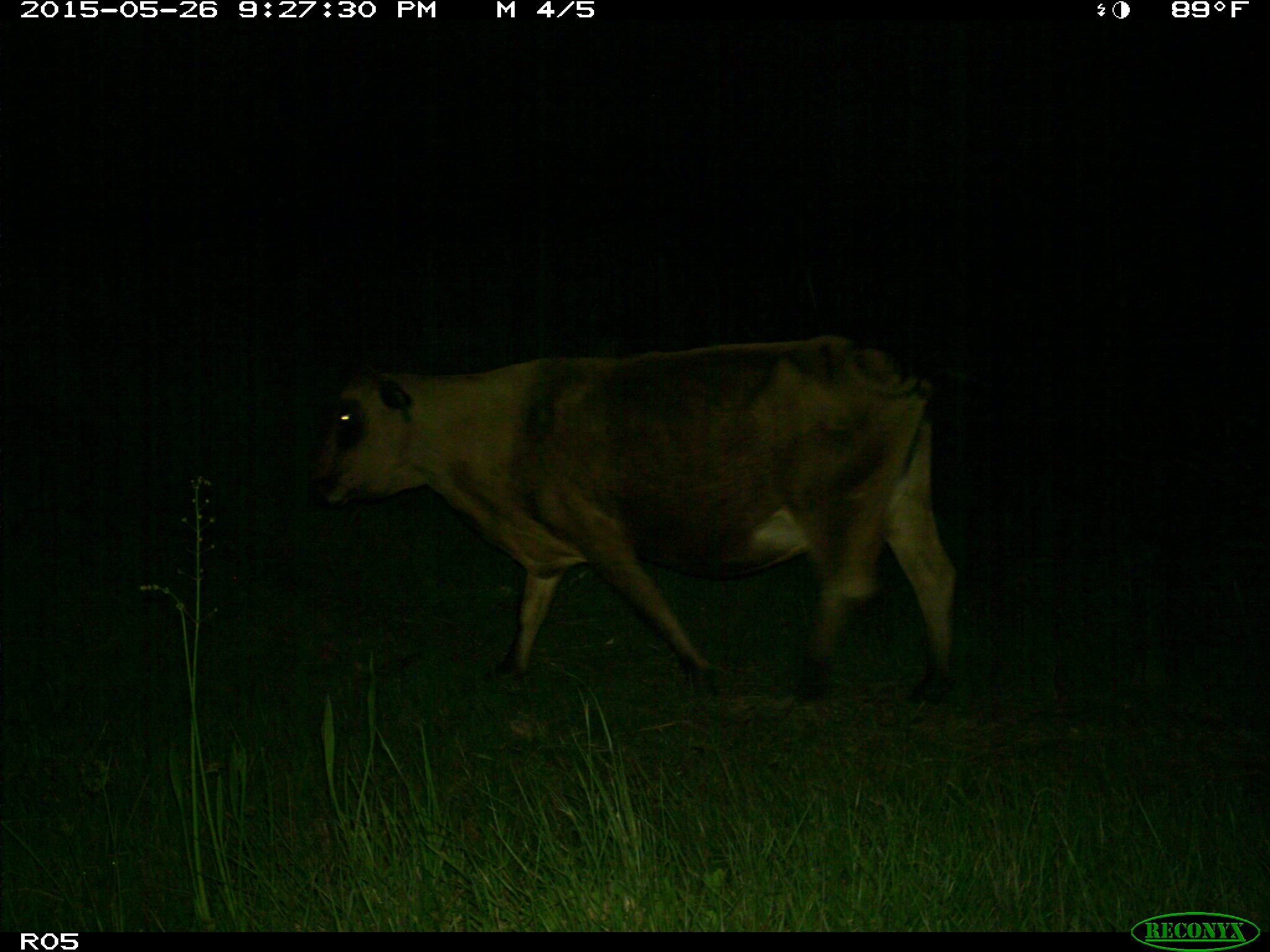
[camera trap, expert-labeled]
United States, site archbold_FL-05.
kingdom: Animalia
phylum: Chordata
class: Mammalia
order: Artiodactyla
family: Bovidae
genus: Bos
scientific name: Bos taurus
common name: domestic cow